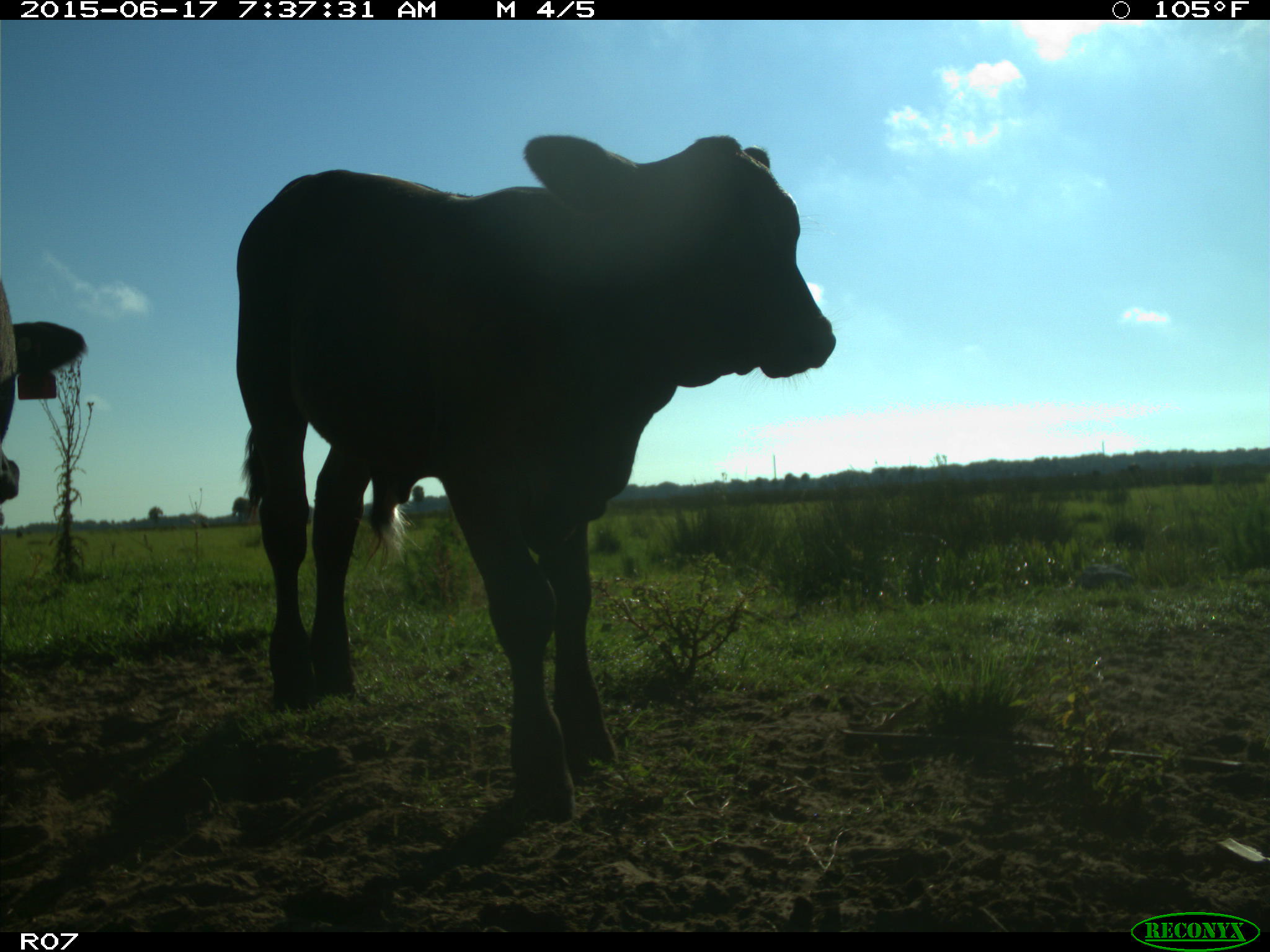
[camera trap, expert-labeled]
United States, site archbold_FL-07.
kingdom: Animalia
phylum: Chordata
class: Mammalia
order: Artiodactyla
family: Bovidae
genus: Bos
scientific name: Bos taurus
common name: domestic cow